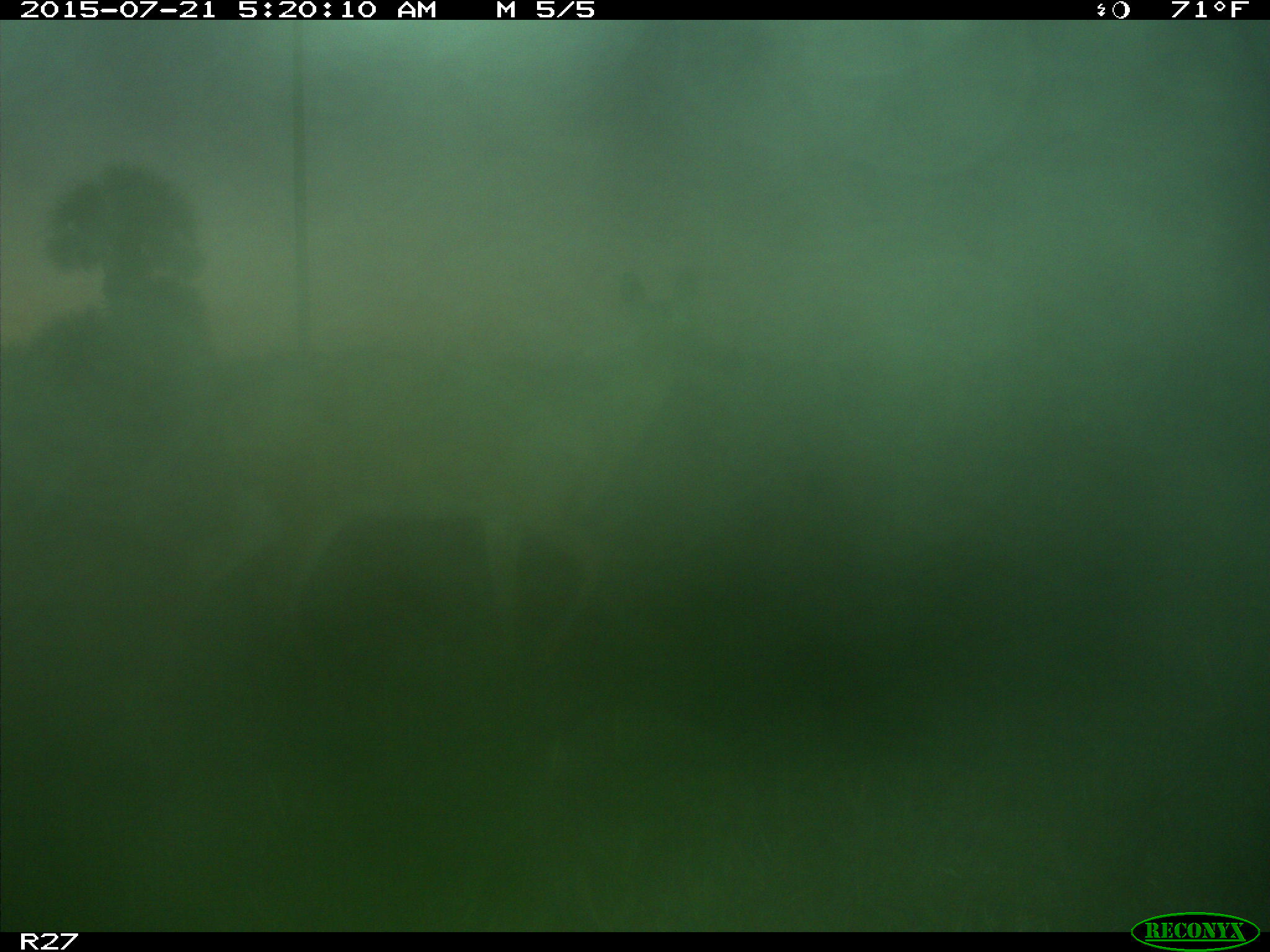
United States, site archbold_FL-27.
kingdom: Animalia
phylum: Chordata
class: Mammalia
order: Artiodactyla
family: Cervidae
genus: Odocoileus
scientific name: Odocoileus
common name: deer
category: unidentified deer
Unidentified deer (deer) (Odocoileus).